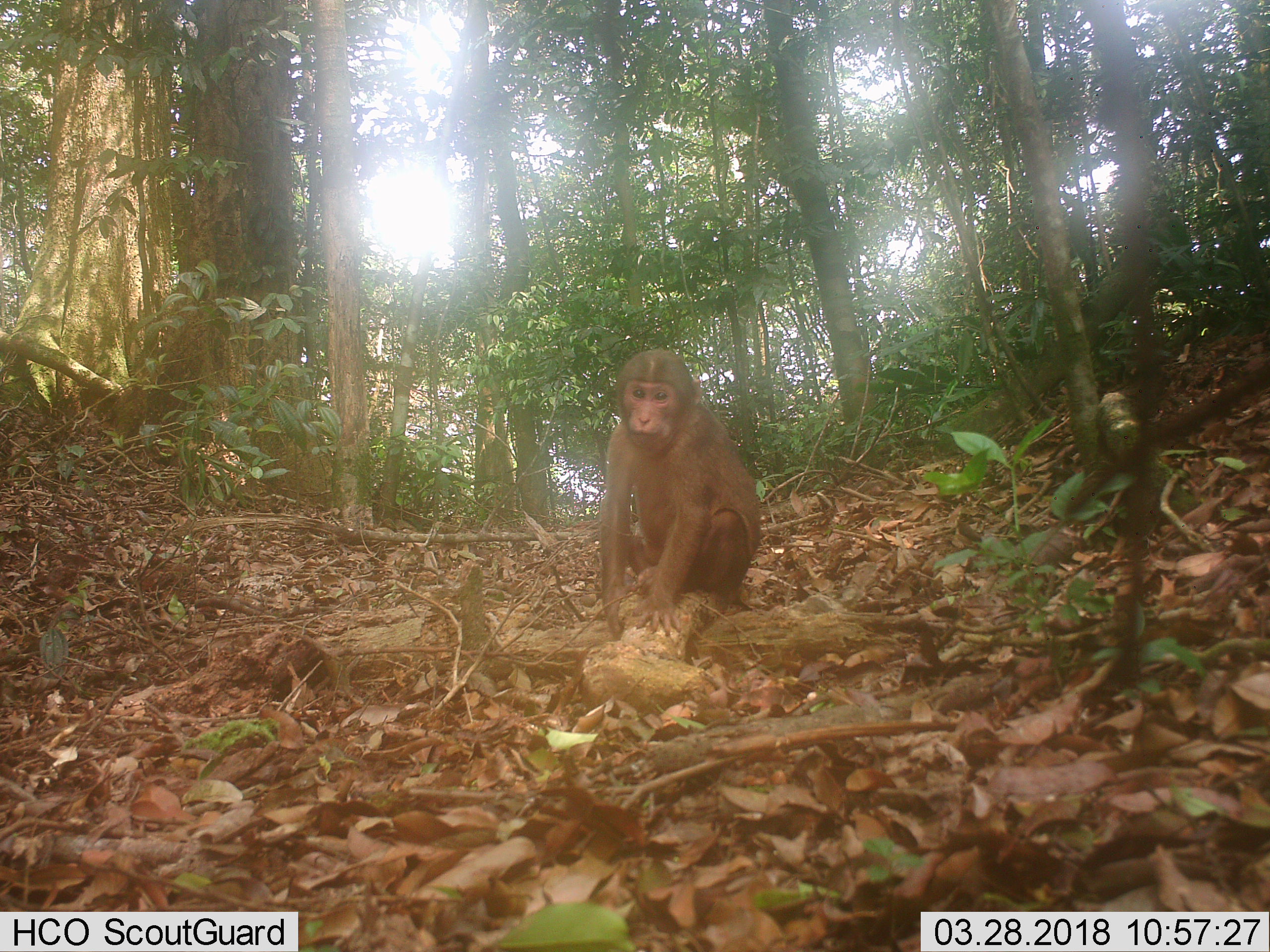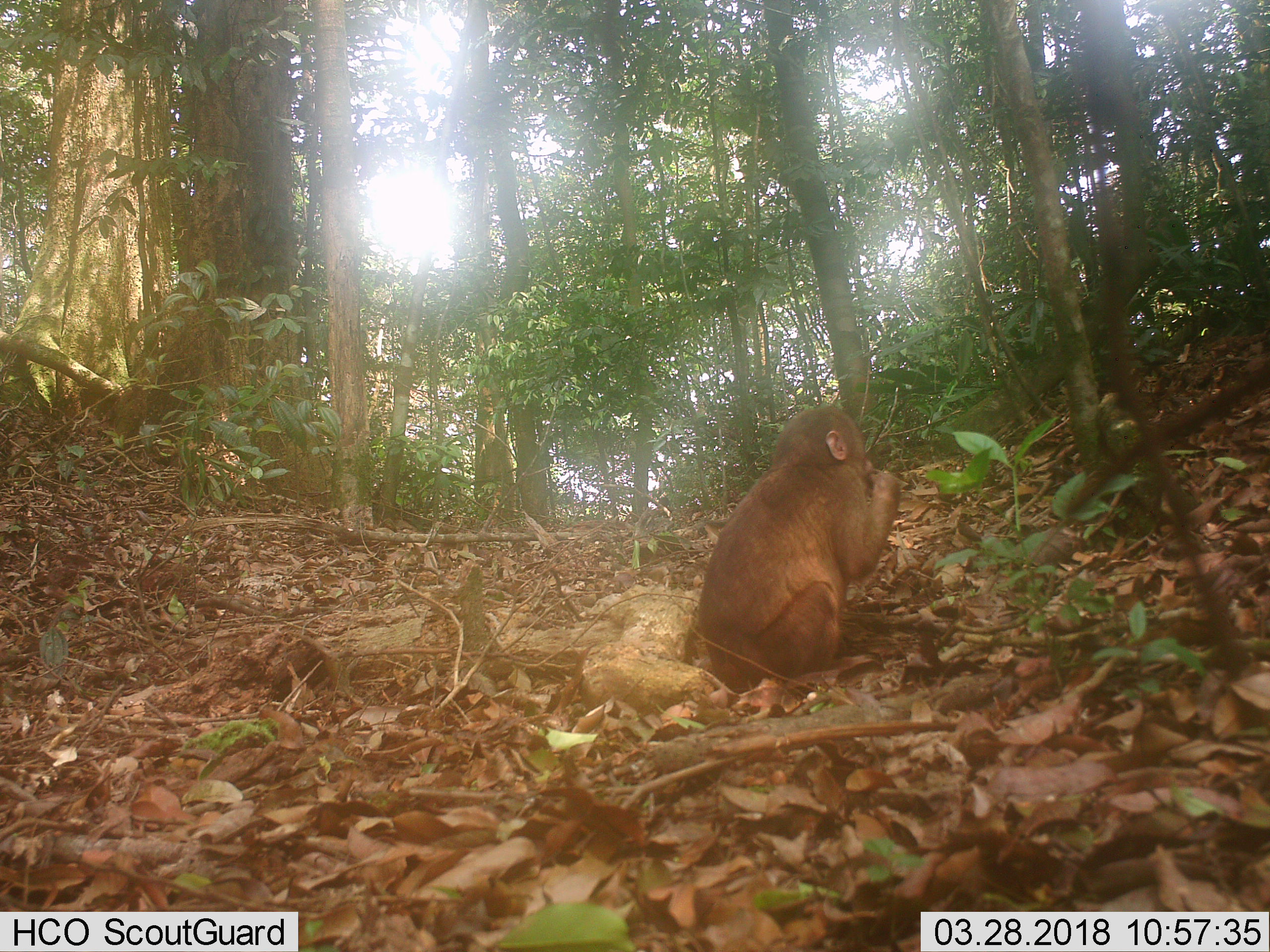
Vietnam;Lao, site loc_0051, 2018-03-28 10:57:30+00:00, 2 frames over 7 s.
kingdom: Animalia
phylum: Chordata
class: Mammalia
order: Primates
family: Cercopithecidae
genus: Macaca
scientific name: Macaca arctoides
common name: stump-tailed macaque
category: stump tailed macaque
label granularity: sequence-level